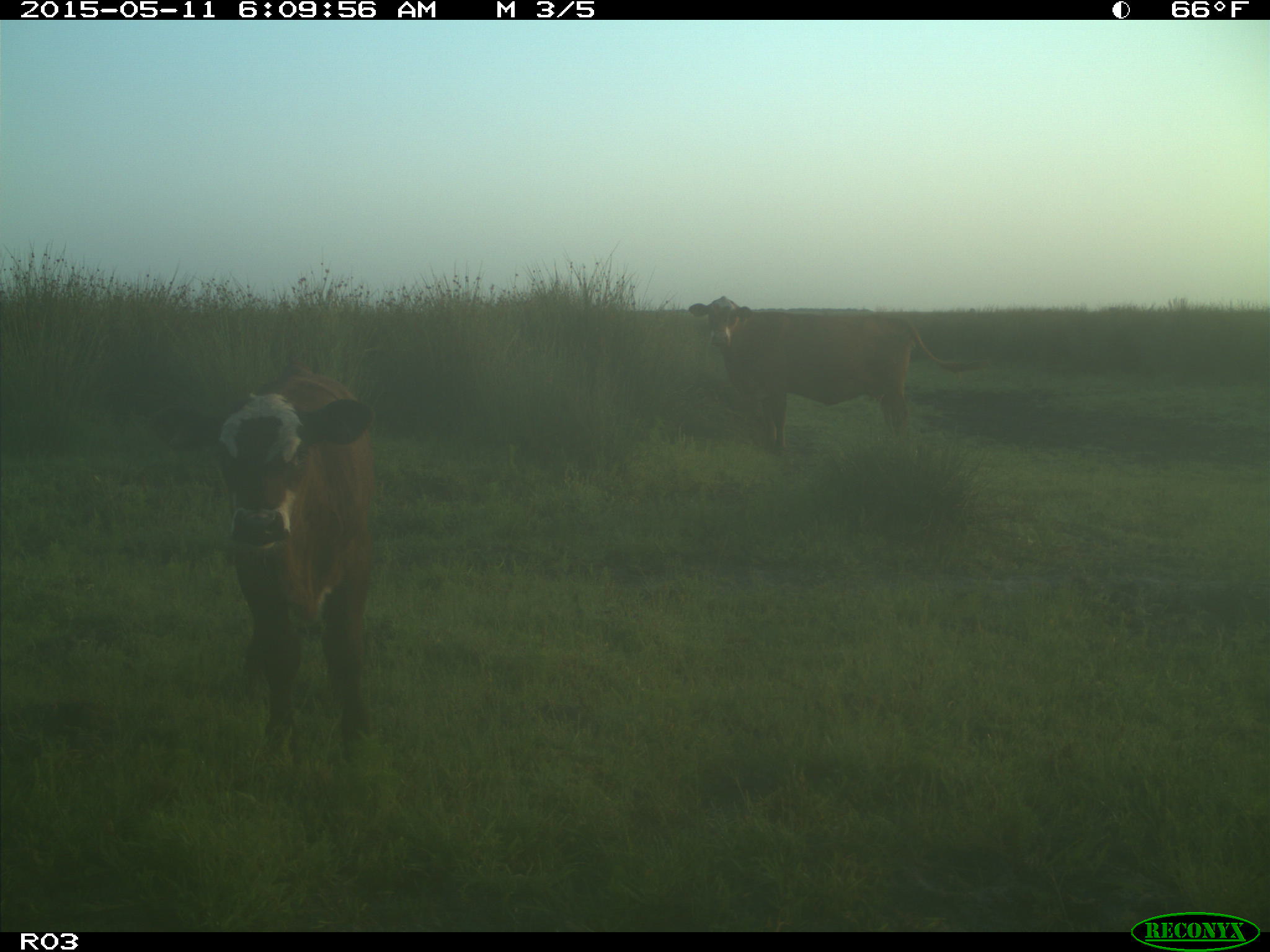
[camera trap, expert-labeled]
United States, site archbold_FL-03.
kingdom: Animalia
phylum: Chordata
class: Mammalia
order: Artiodactyla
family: Bovidae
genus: Bos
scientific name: Bos taurus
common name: domestic cow